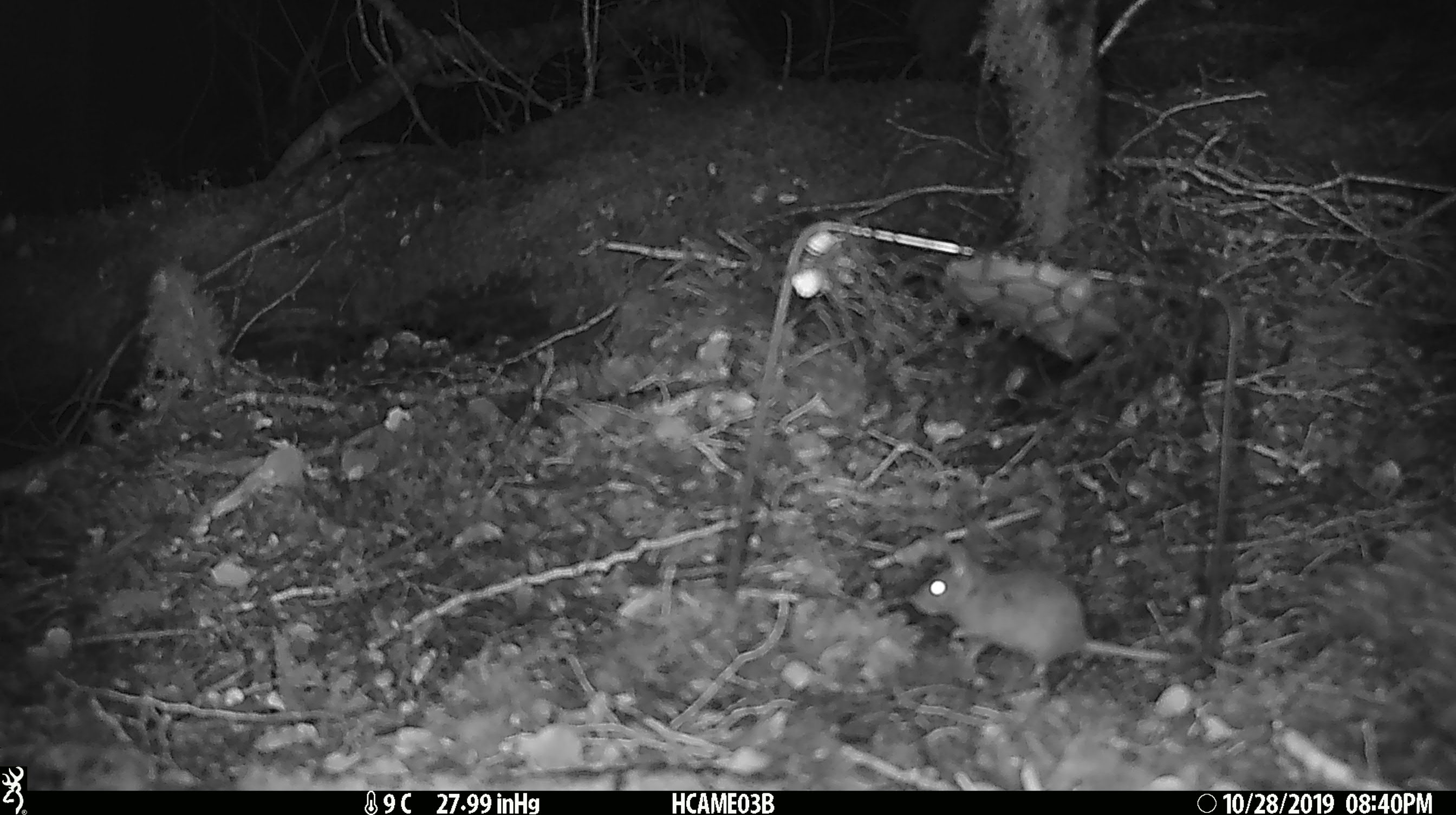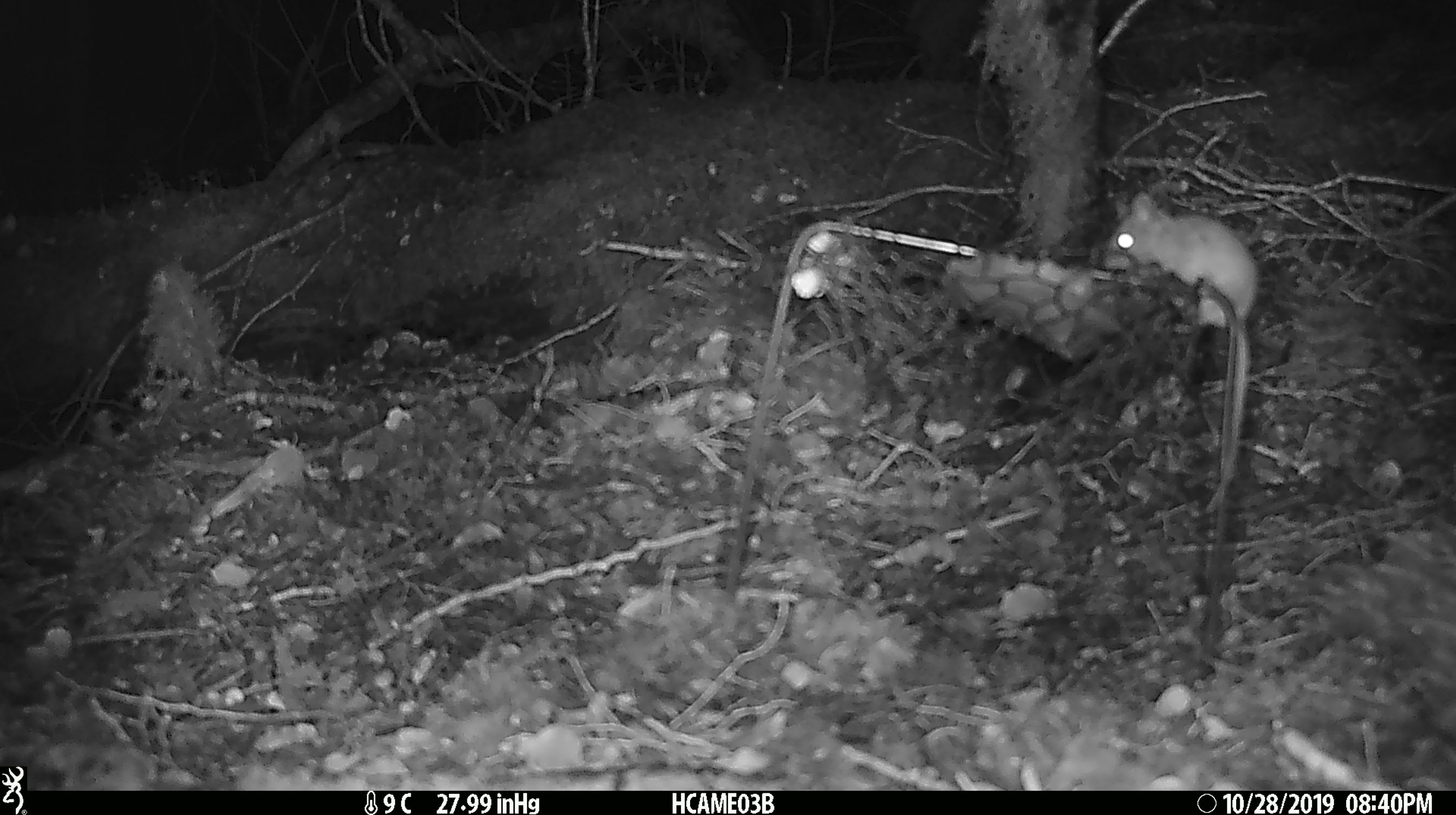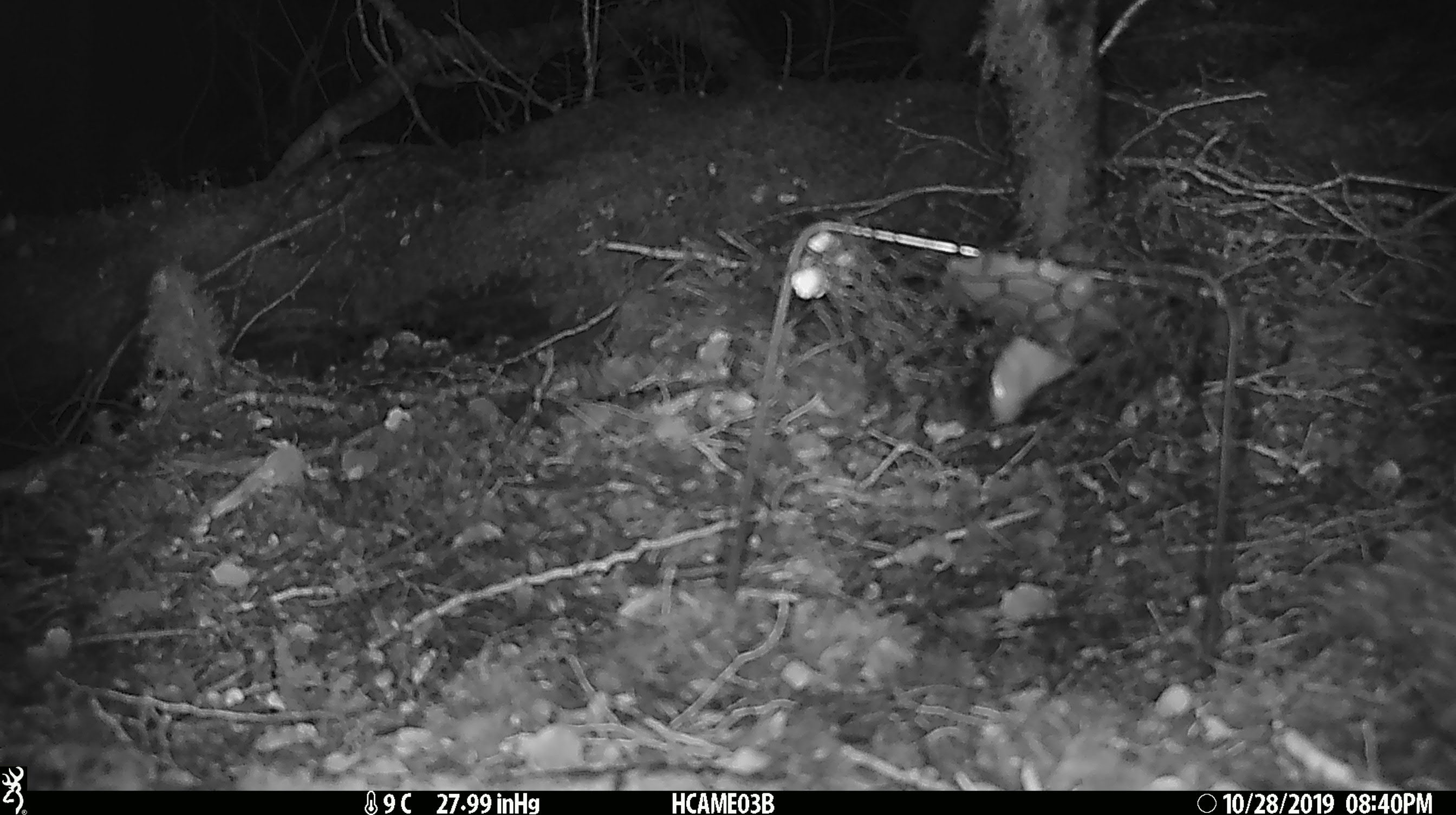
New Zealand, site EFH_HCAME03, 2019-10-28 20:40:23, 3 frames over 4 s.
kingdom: Animalia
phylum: Chordata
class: Mammalia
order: Rodentia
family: Muridae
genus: Mus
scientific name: Mus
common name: mouse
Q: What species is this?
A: Mouse (Mus).